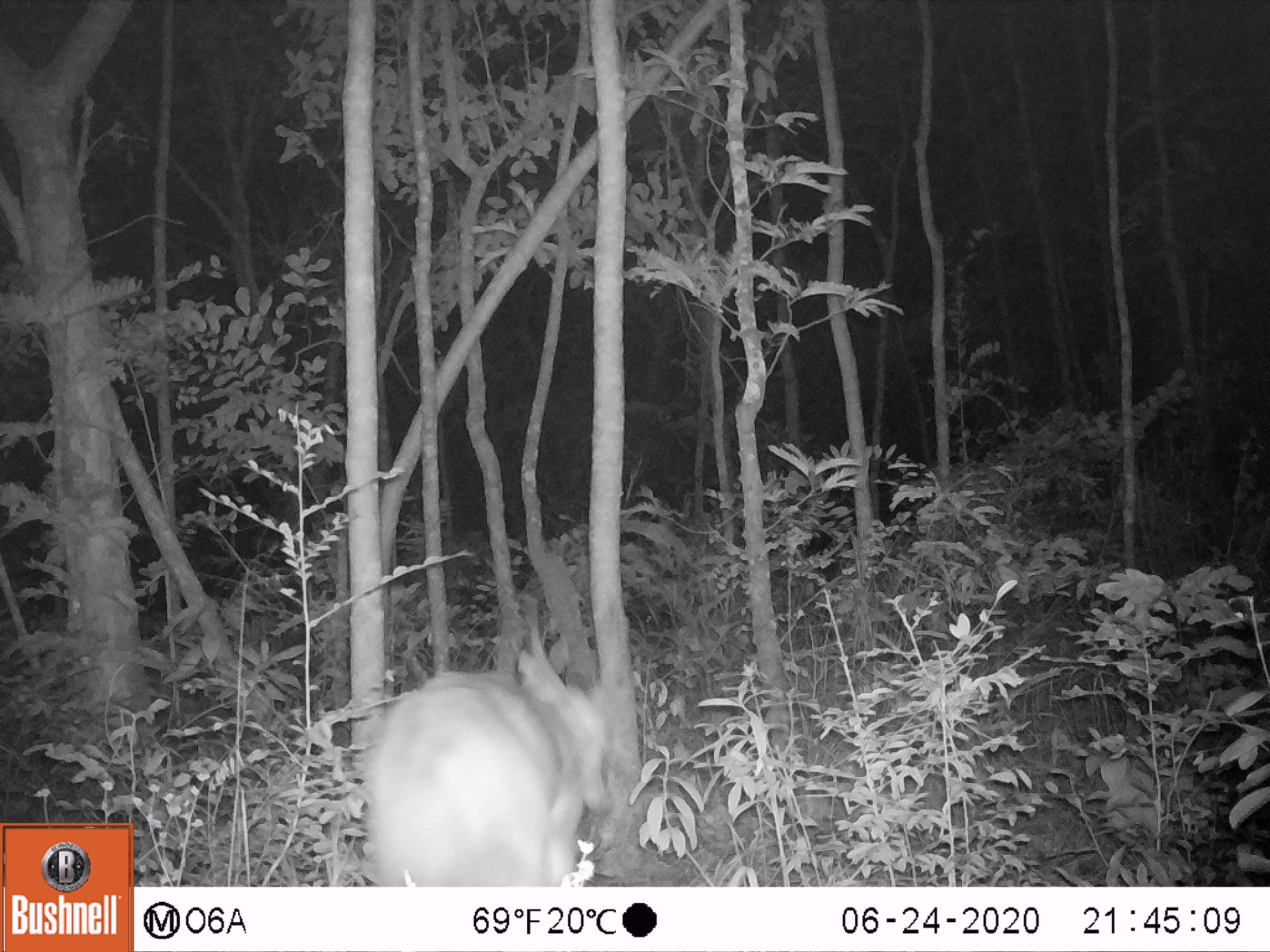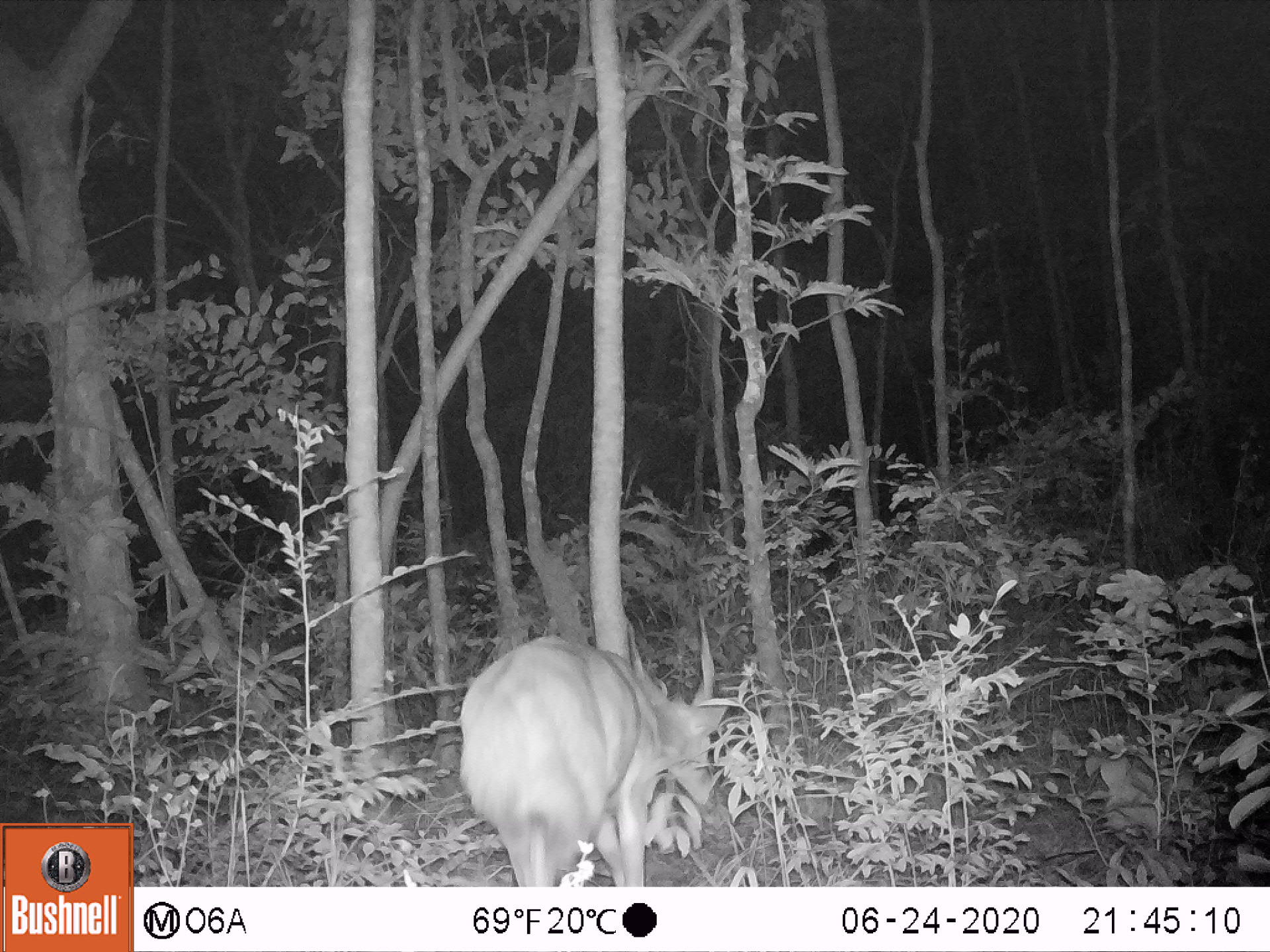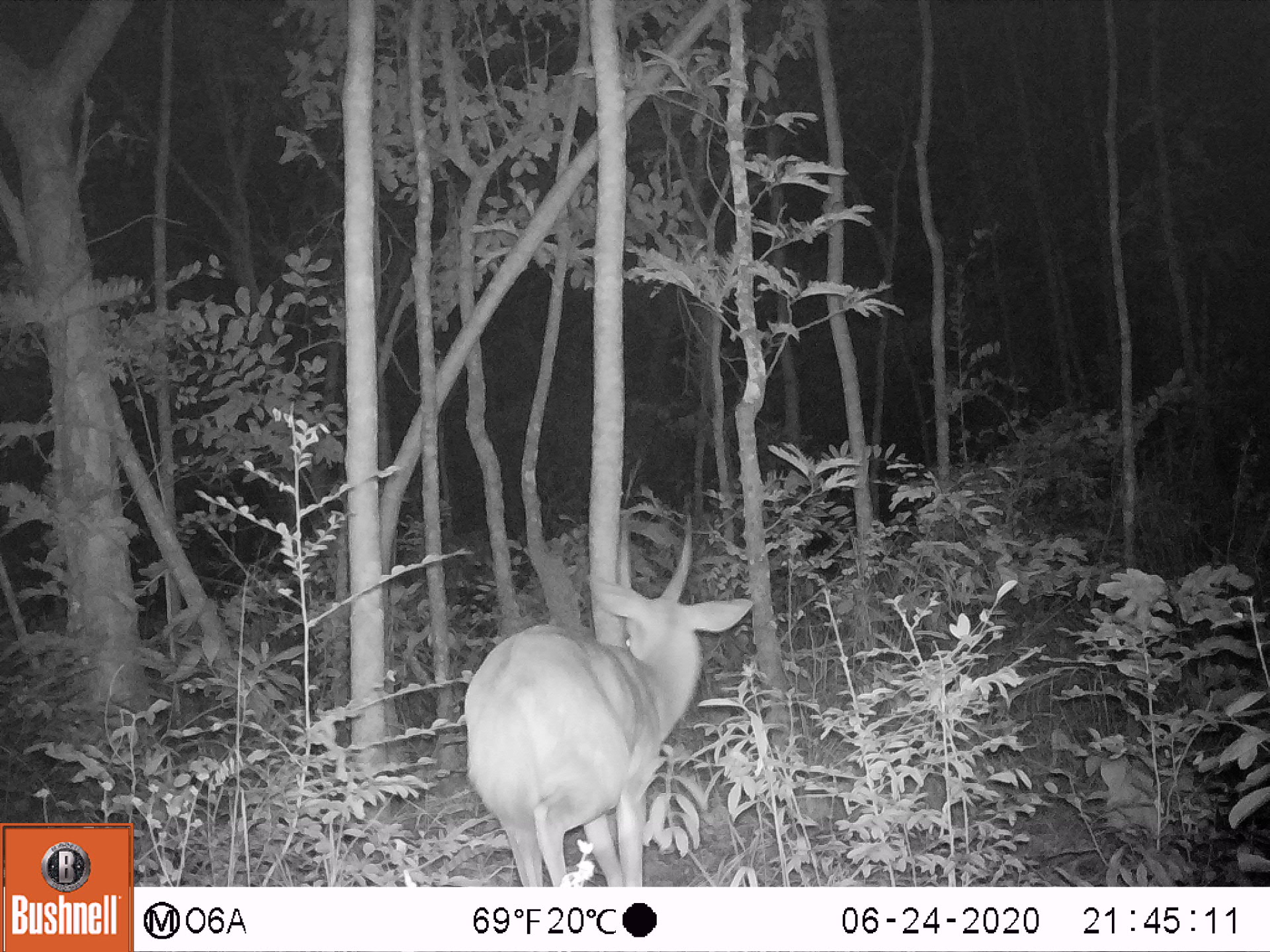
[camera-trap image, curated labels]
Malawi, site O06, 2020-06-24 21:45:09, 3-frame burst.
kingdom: Animalia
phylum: Chordata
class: Mammalia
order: Artiodactyla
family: Bovidae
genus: Tragelaphus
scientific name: Tragelaphus sylvaticus sylvaticus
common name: cape bushbuck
Cape bushbuck (Tragelaphus sylvaticus sylvaticus), count 1.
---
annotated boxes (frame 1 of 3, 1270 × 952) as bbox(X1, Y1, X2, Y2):
cape bushbuck: bbox(361, 591, 627, 883)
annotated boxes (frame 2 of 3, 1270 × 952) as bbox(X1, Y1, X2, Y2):
cape bushbuck: bbox(456, 600, 735, 885)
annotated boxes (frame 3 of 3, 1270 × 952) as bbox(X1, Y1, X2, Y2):
cape bushbuck: bbox(464, 510, 755, 885)